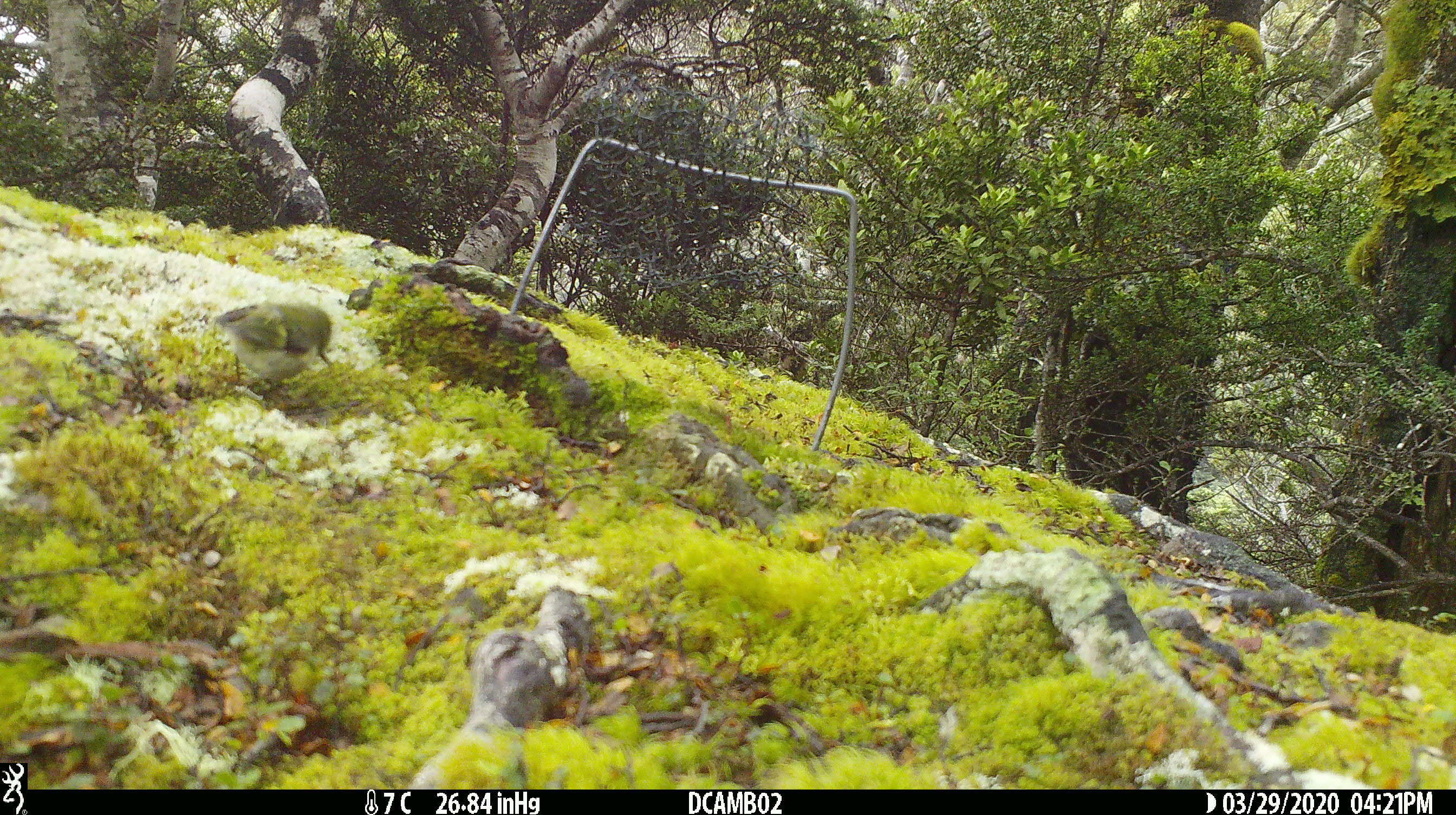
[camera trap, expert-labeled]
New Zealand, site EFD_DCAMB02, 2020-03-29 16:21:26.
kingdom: Animalia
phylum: Chordata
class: Aves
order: Passeriformes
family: Acanthisittidae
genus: Acanthisitta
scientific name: Acanthisitta chloris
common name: rifleman